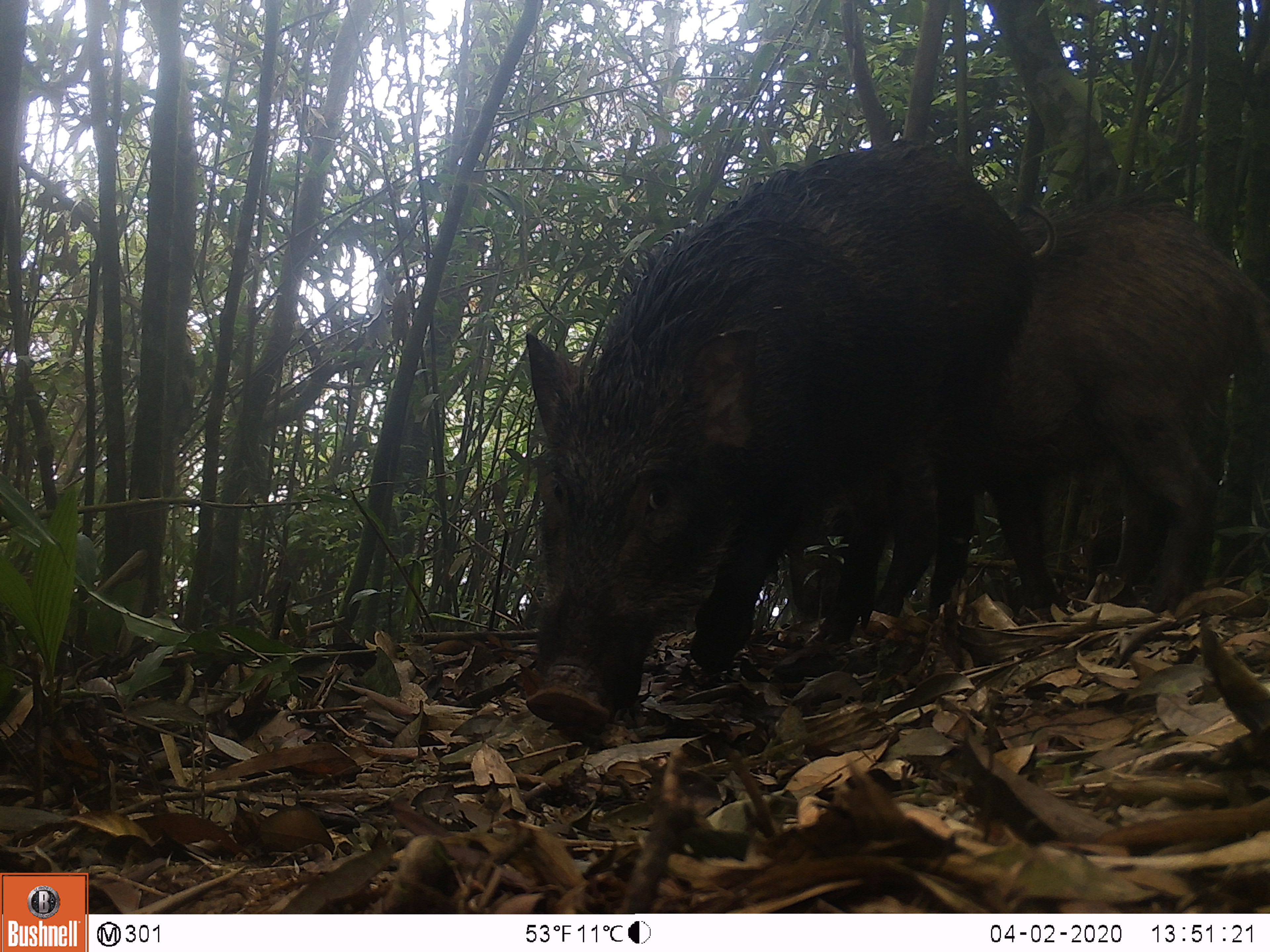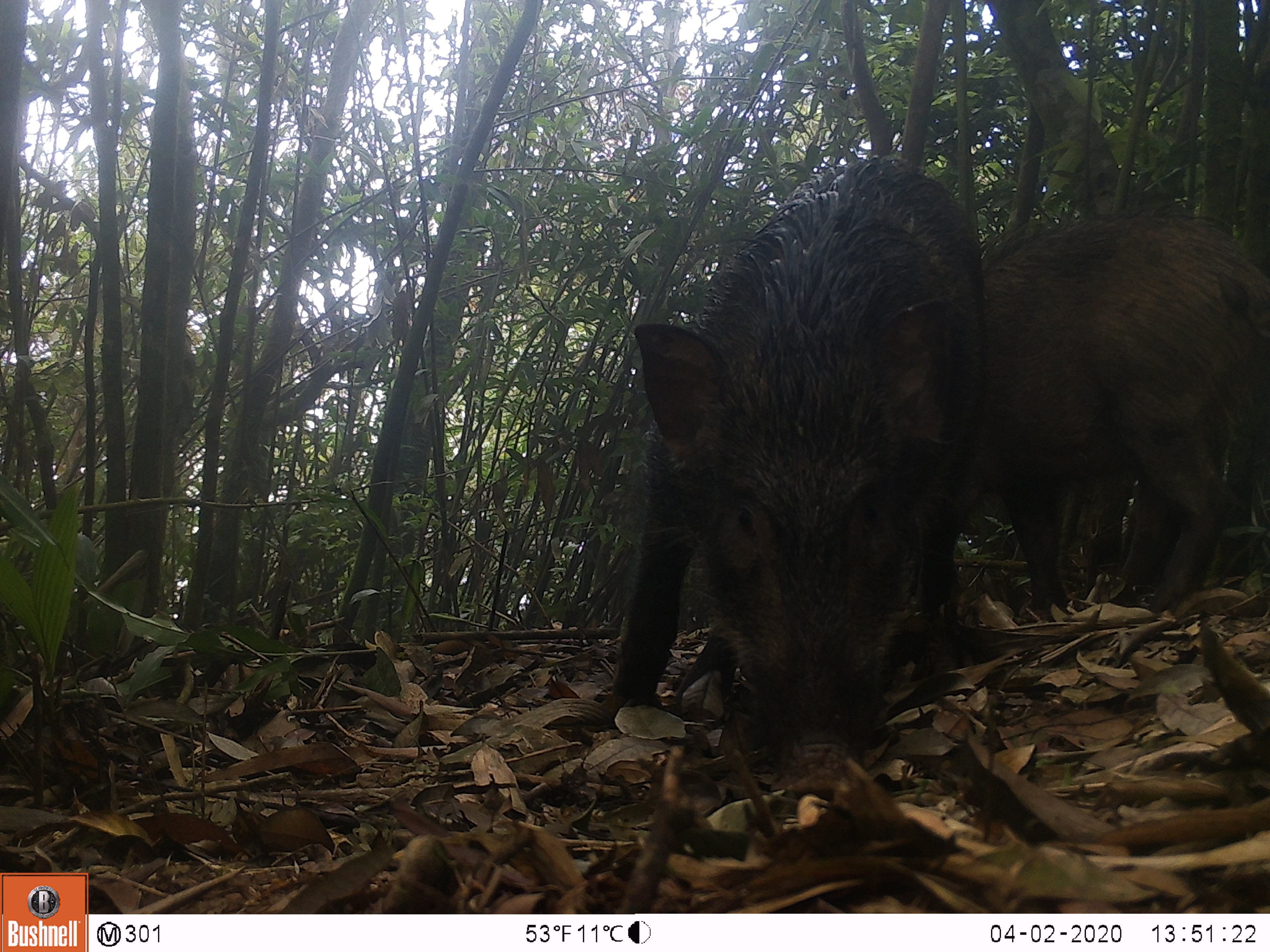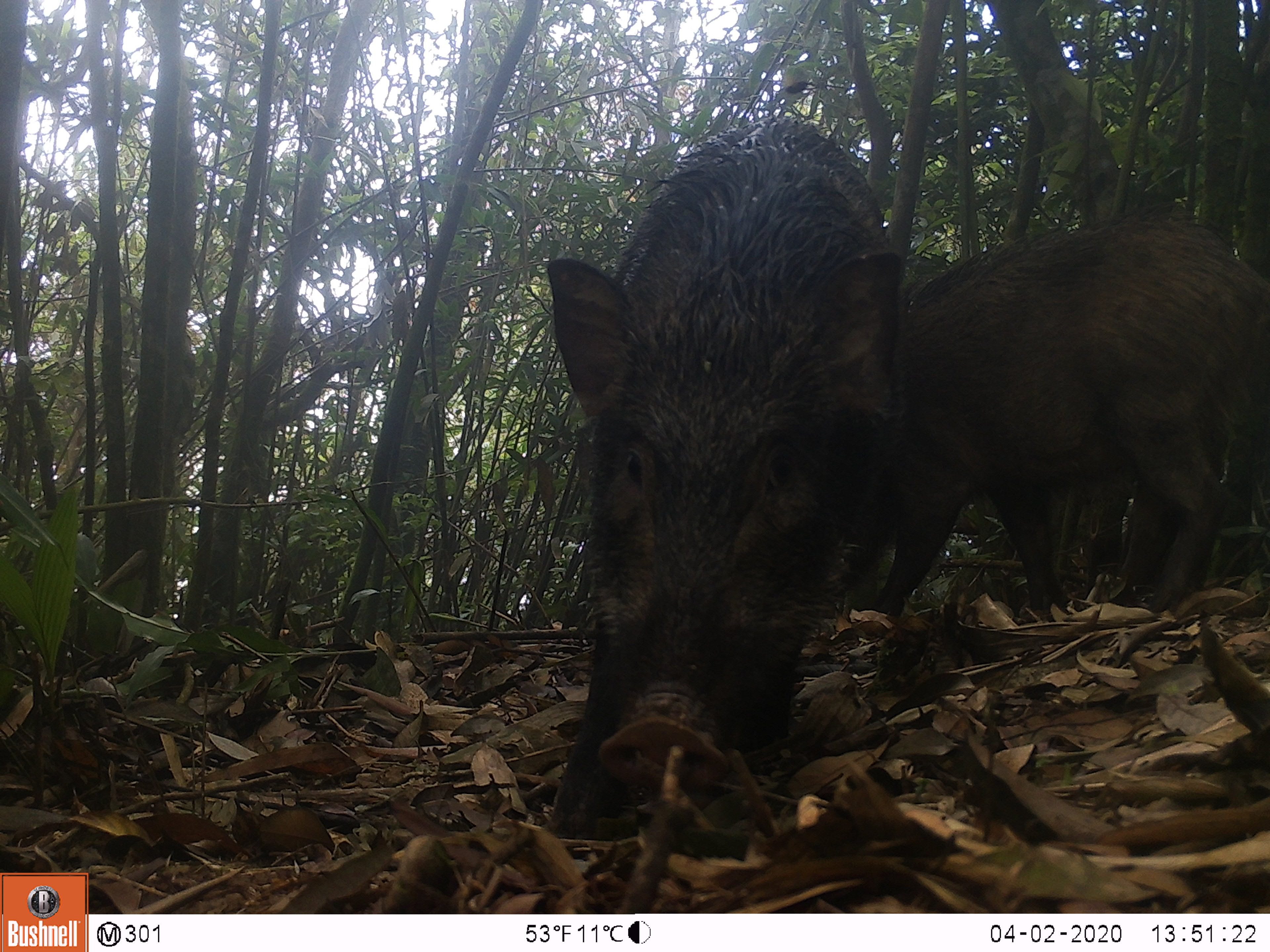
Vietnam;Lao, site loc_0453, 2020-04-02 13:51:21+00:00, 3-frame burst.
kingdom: Animalia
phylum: Chordata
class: Mammalia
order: Artiodactyla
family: Suidae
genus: Sus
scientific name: Sus scrofa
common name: eurasian wild pig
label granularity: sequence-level